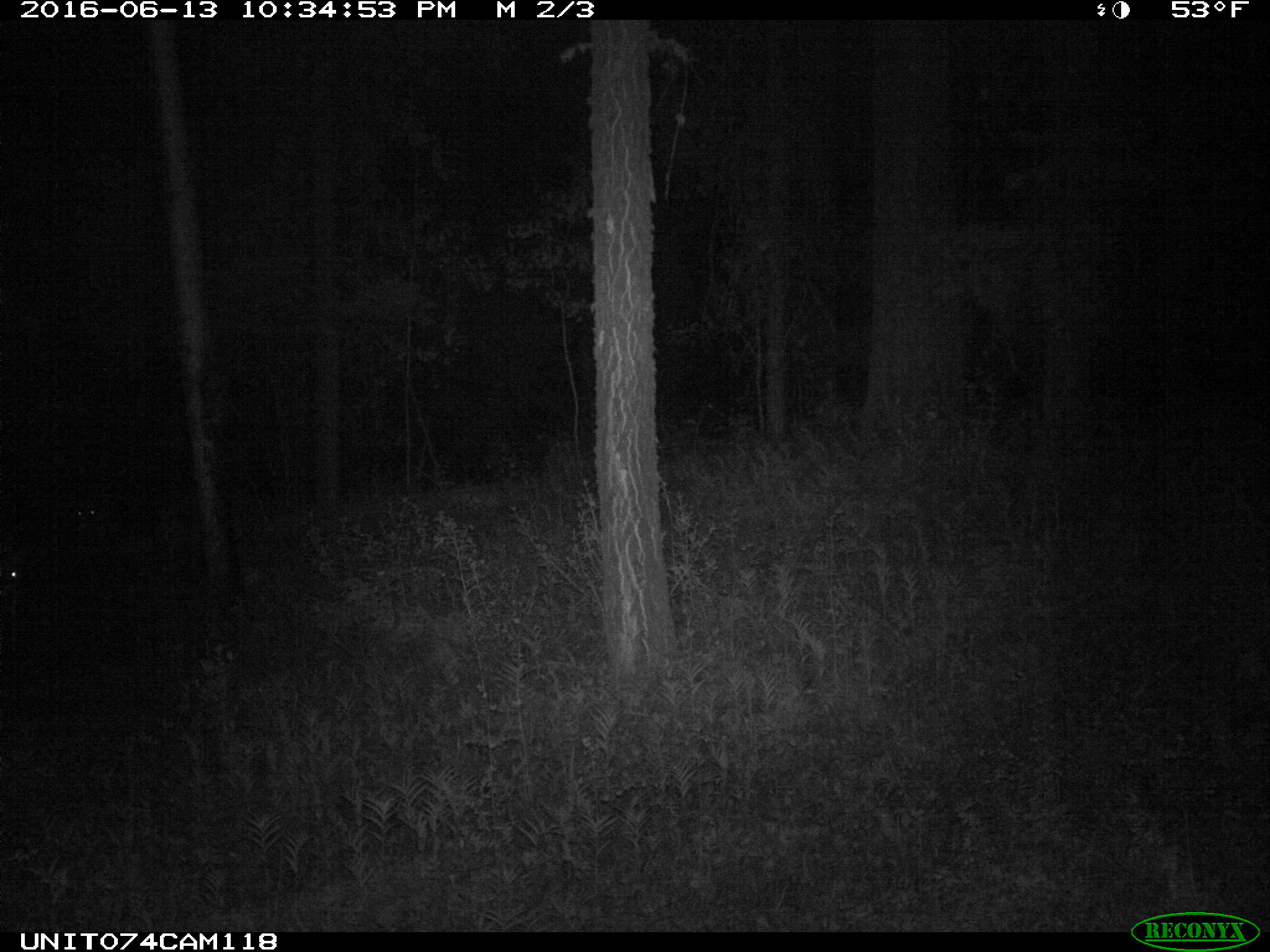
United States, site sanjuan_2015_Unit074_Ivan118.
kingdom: Animalia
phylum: Chordata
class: Mammalia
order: Artiodactyla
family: Cervidae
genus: Odocoileus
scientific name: Odocoileus hemionus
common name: mule deer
Odocoileus hemionus (mule deer).